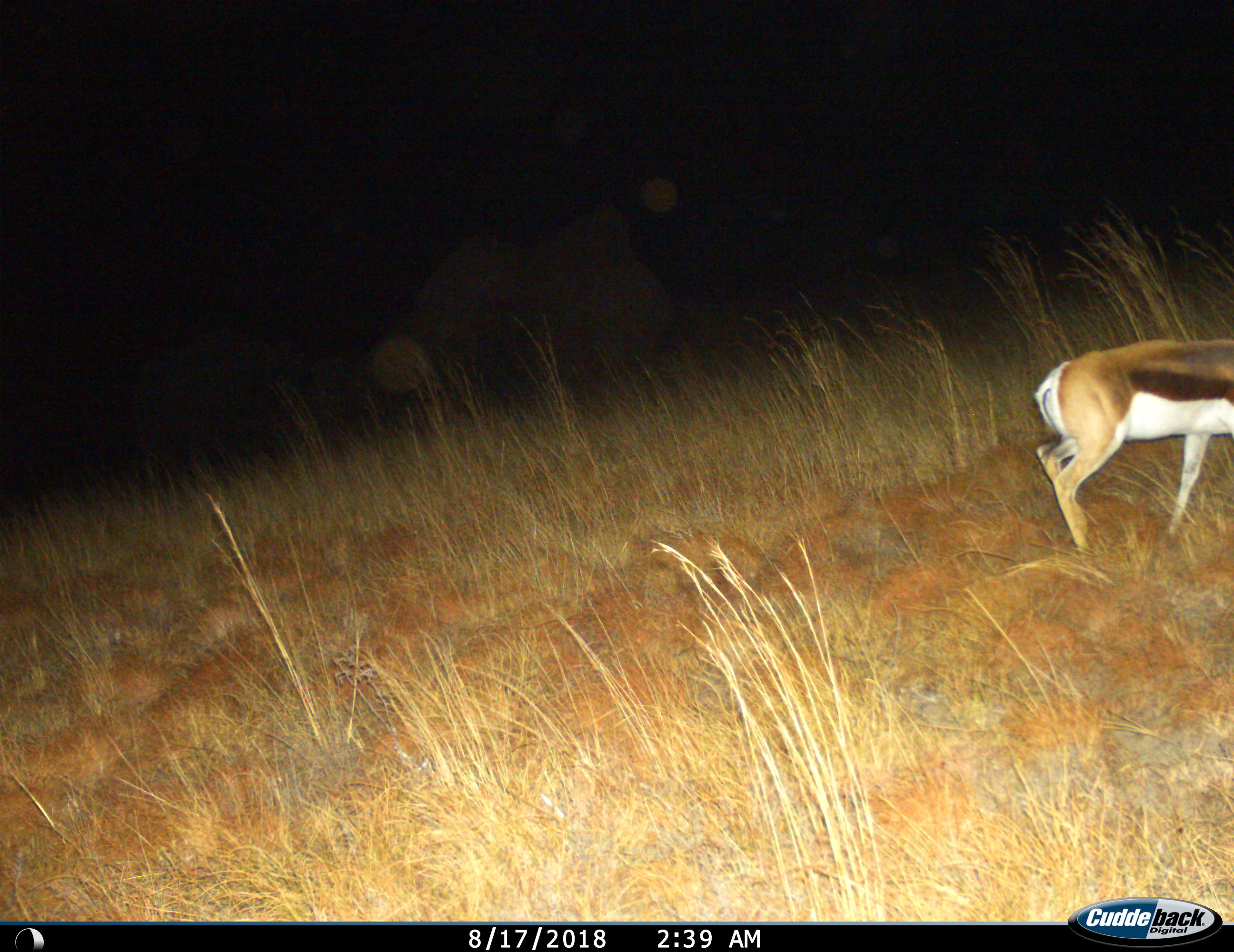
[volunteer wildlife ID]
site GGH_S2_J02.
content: unidentified animal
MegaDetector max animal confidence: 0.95